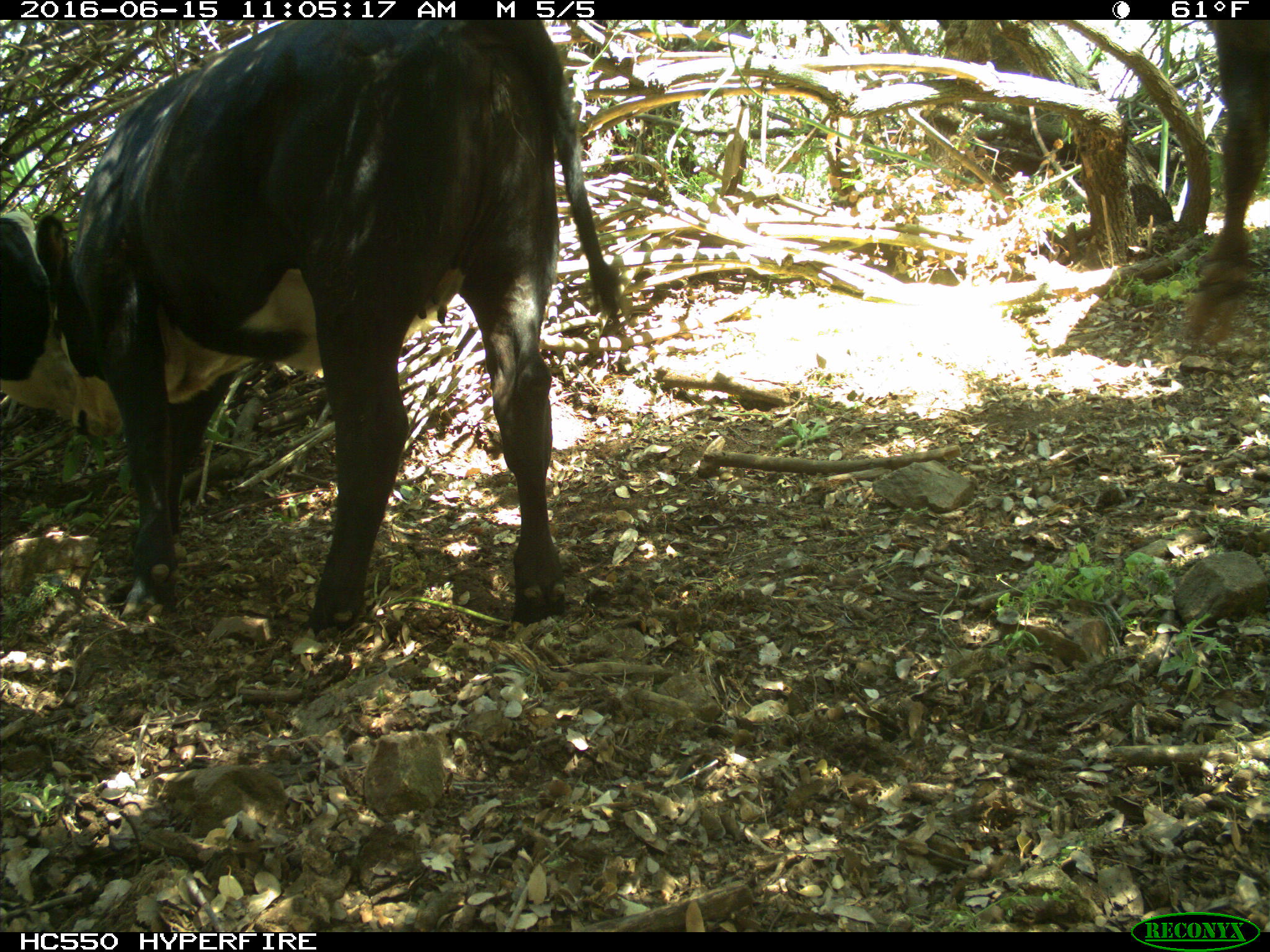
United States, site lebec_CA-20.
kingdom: Animalia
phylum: Chordata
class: Mammalia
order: Artiodactyla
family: Bovidae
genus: Bos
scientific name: Bos taurus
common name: domestic cow